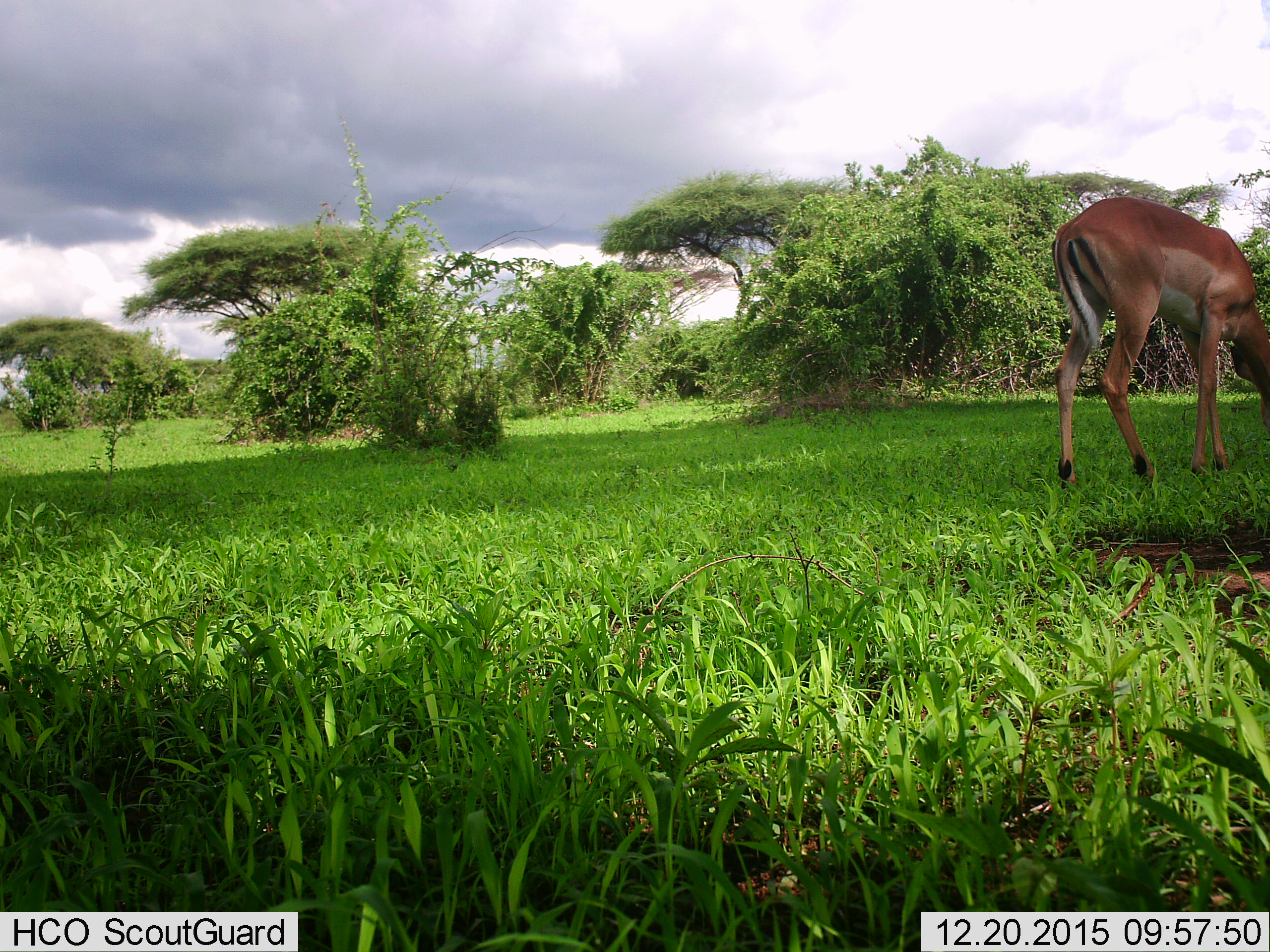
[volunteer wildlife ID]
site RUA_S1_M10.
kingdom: Animalia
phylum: Chordata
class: Mammalia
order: Artiodactyla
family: Bovidae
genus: Aepyceros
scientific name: Aepyceros melampus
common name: impala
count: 1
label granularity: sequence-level